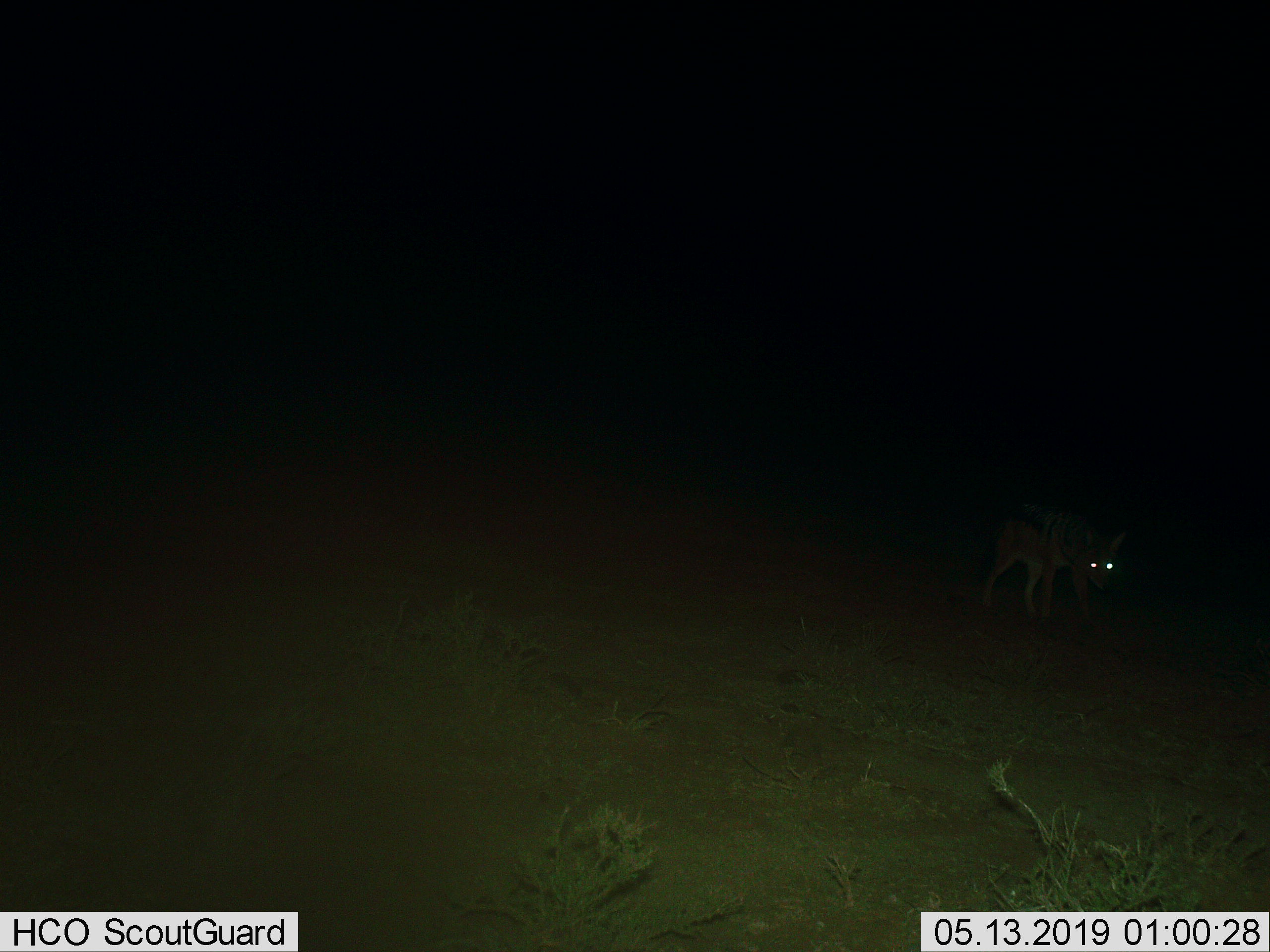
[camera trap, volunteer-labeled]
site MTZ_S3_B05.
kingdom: Animalia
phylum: Chordata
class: Mammalia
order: Carnivora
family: Canidae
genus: Lupulella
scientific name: Lupulella mesomelas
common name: black-backed jackal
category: jackalblackbacked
Jackalblackbacked (black-backed jackal) (Lupulella mesomelas), count 1. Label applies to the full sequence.